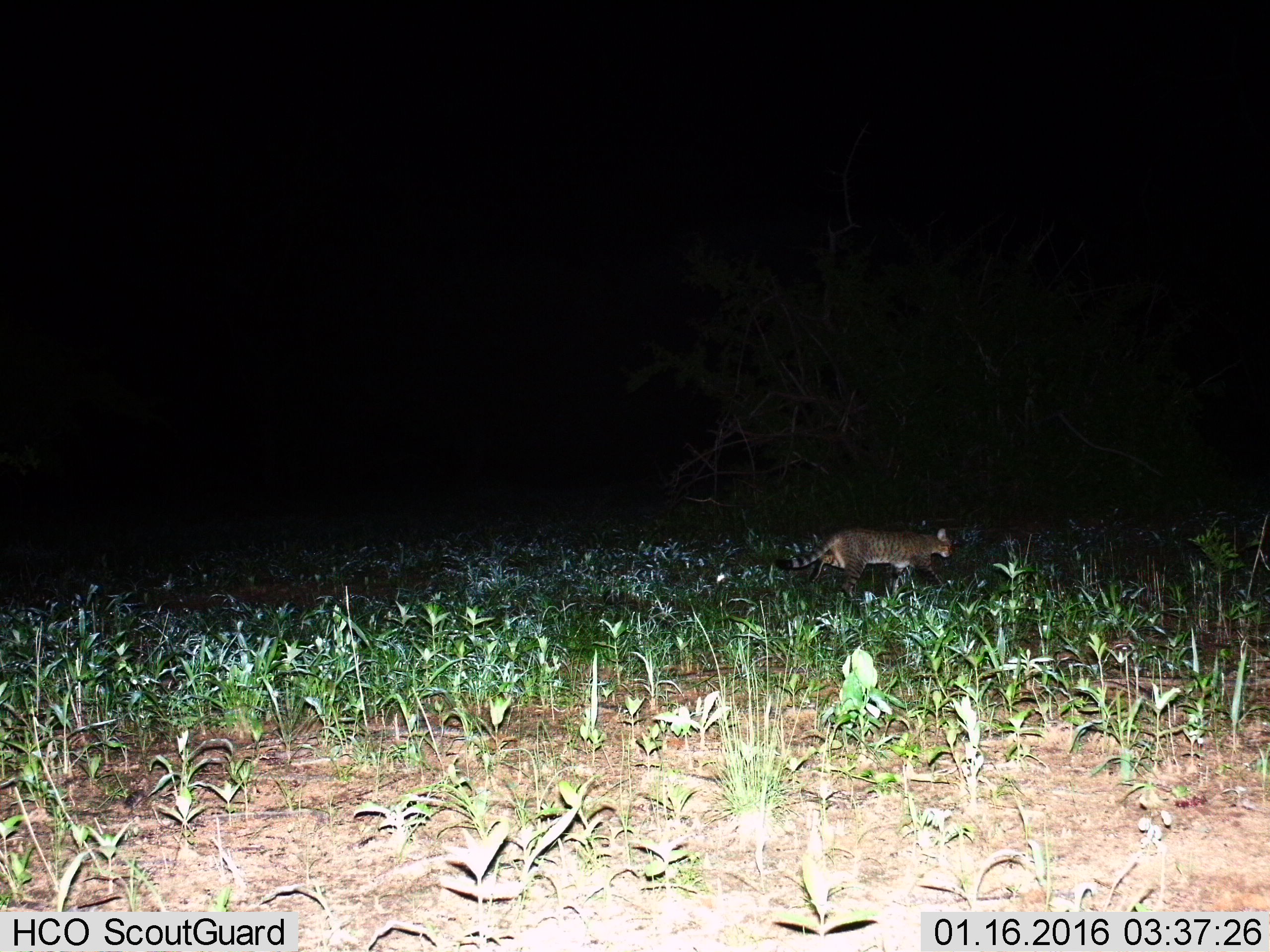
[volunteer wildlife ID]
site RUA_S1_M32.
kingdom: Animalia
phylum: Chordata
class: Mammalia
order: Carnivora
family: Felidae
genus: Felis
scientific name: Felis lybica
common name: african wild cat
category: africanwildcat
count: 1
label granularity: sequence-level